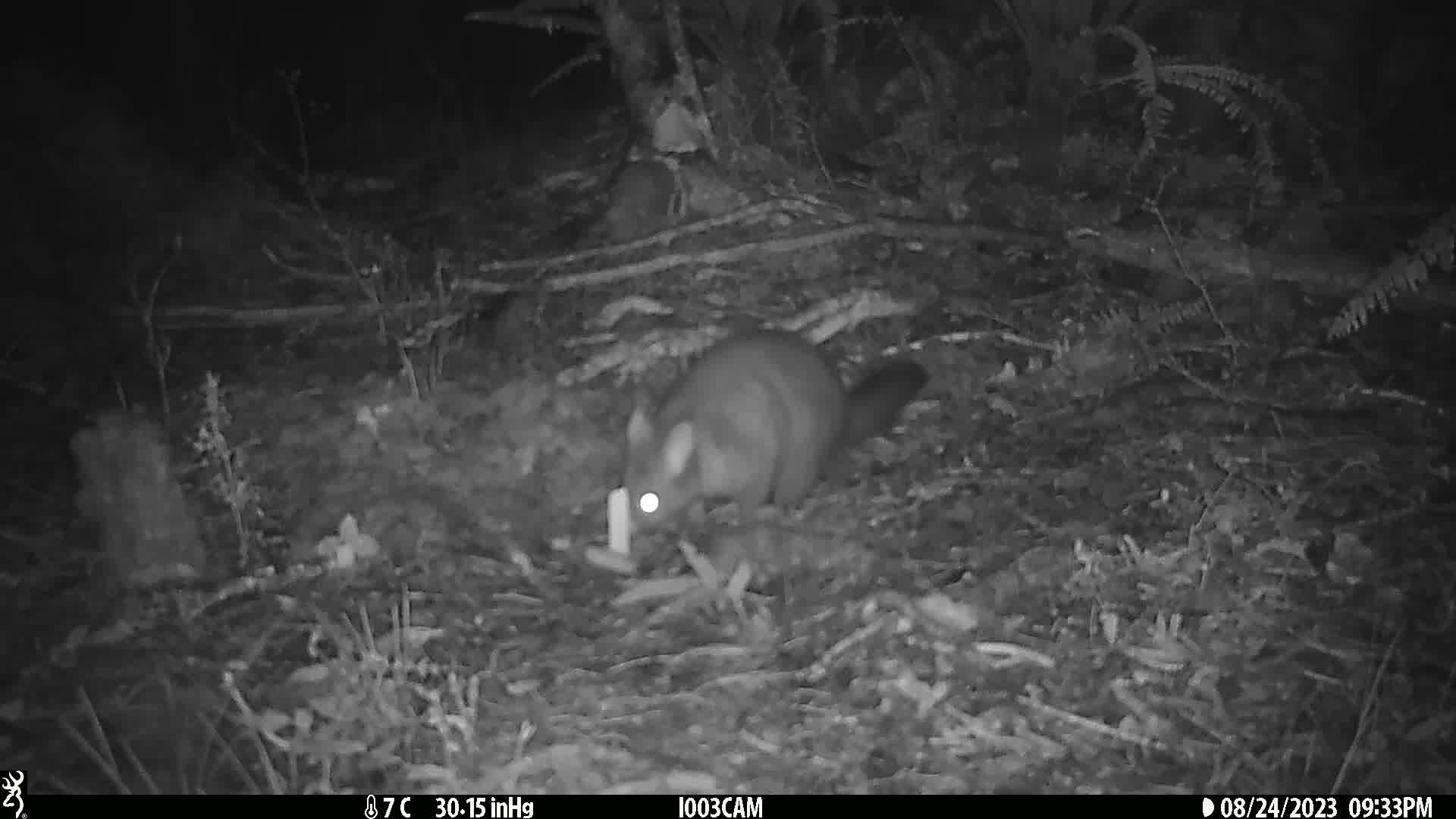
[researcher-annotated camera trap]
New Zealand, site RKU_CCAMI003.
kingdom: Animalia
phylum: Chordata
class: Mammalia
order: Diprotodontia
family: Phalangeridae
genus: Trichosurus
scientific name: Trichosurus vulpecula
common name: common brushtail possum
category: possum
Possum (common brushtail possum) (Trichosurus vulpecula).